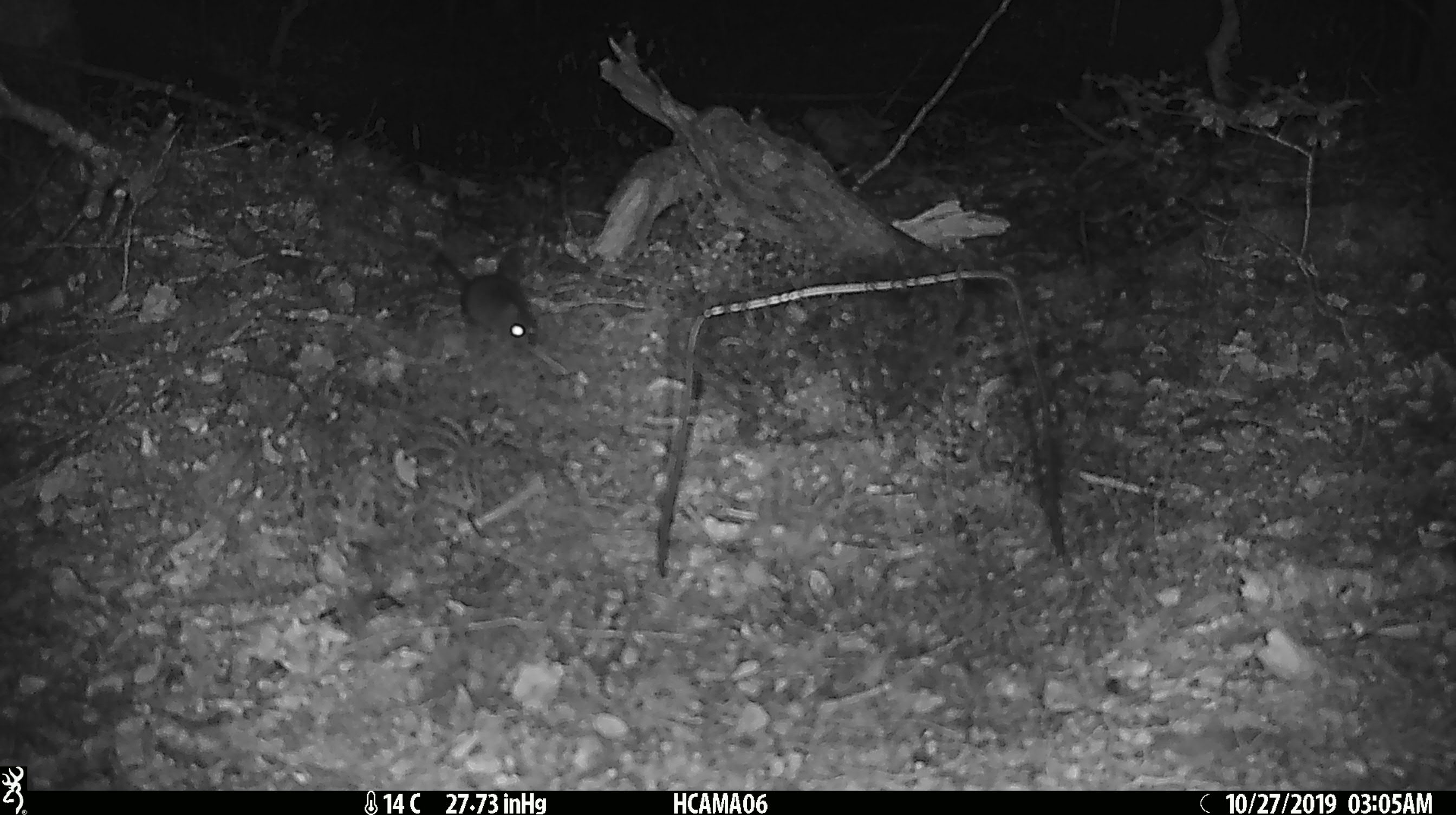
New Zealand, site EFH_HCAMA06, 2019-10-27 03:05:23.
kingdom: Animalia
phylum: Chordata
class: Mammalia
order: Rodentia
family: Muridae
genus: Mus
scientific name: Mus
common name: mouse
Mouse (Mus).